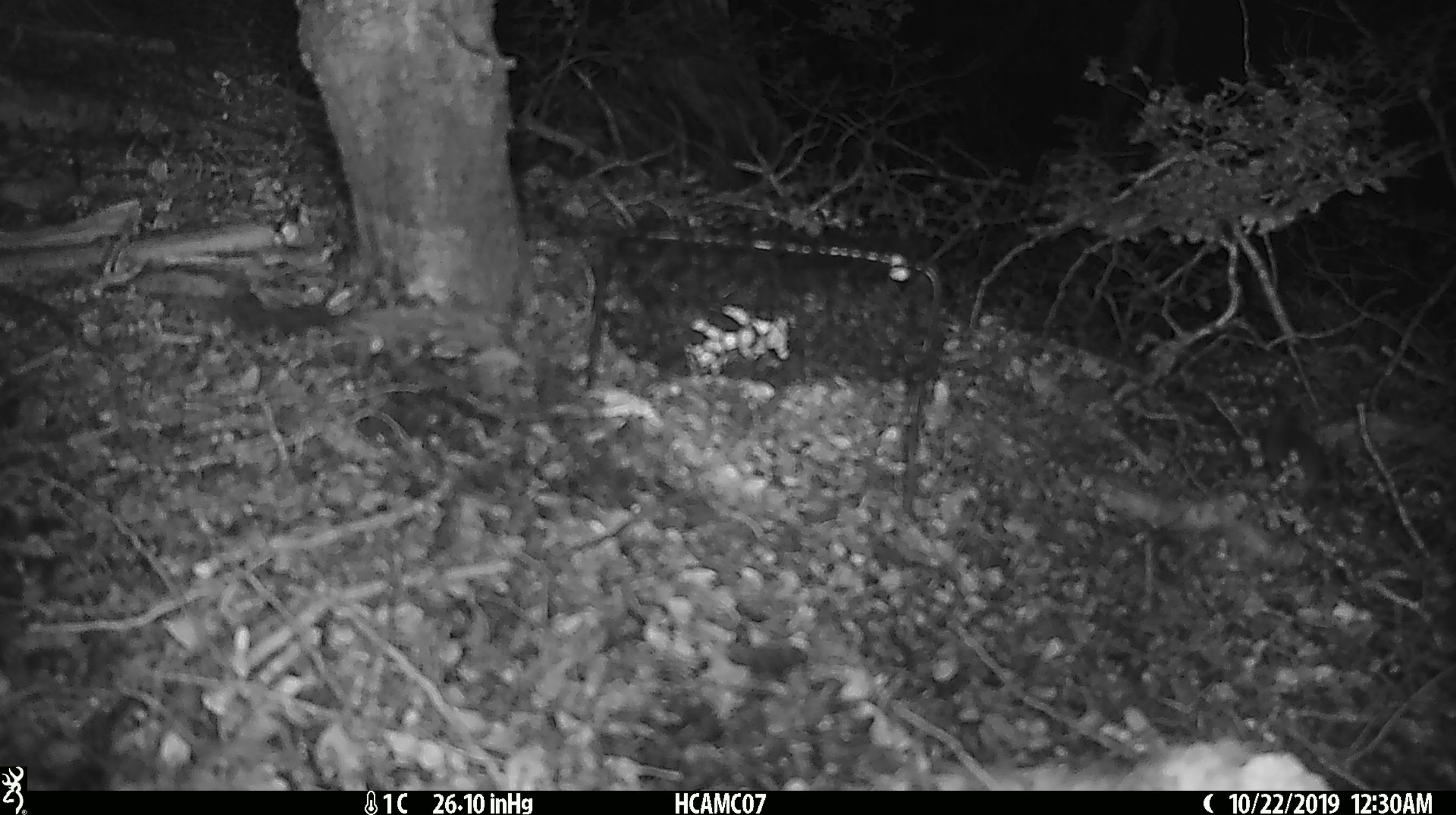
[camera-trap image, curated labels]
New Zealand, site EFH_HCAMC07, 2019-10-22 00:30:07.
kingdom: Animalia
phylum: Chordata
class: Mammalia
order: Rodentia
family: Muridae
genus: Mus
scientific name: Mus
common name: mouse